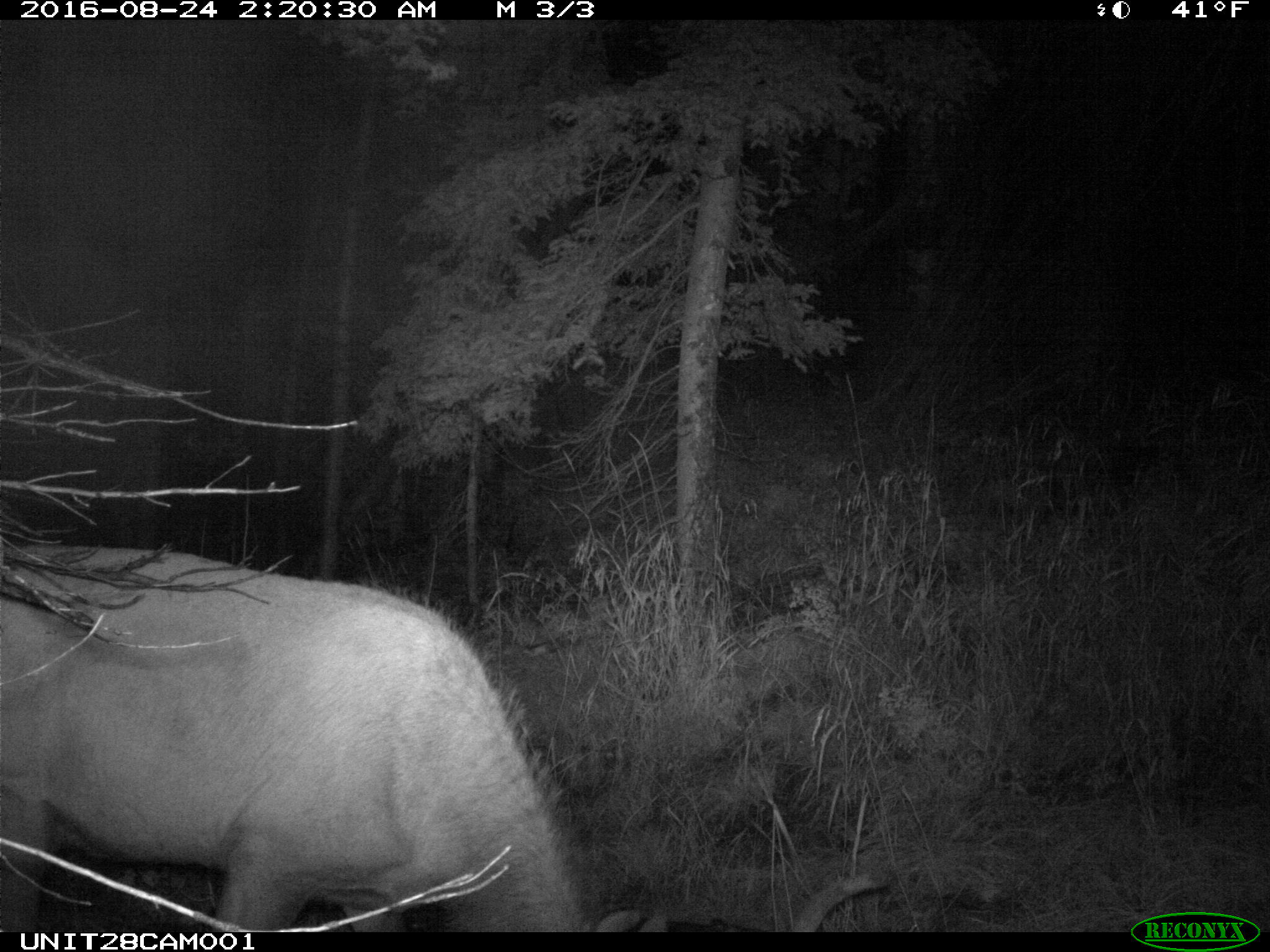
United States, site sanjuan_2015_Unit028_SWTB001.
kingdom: Animalia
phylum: Chordata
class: Mammalia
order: Artiodactyla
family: Cervidae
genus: Cervus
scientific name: Cervus elaphus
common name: red deer